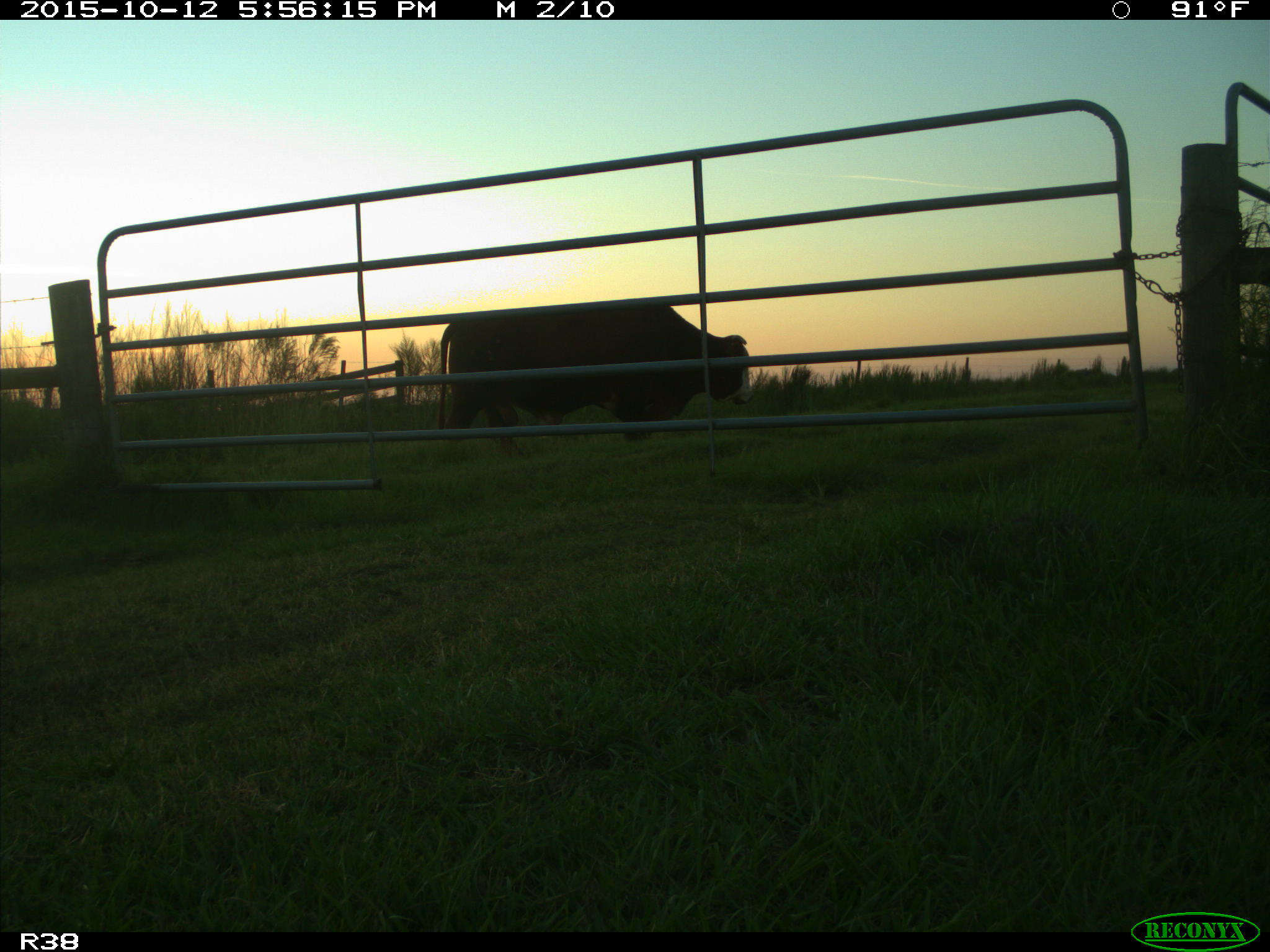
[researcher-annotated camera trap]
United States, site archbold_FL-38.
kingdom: Animalia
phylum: Chordata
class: Mammalia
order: Artiodactyla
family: Bovidae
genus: Bos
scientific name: Bos taurus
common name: domestic cow